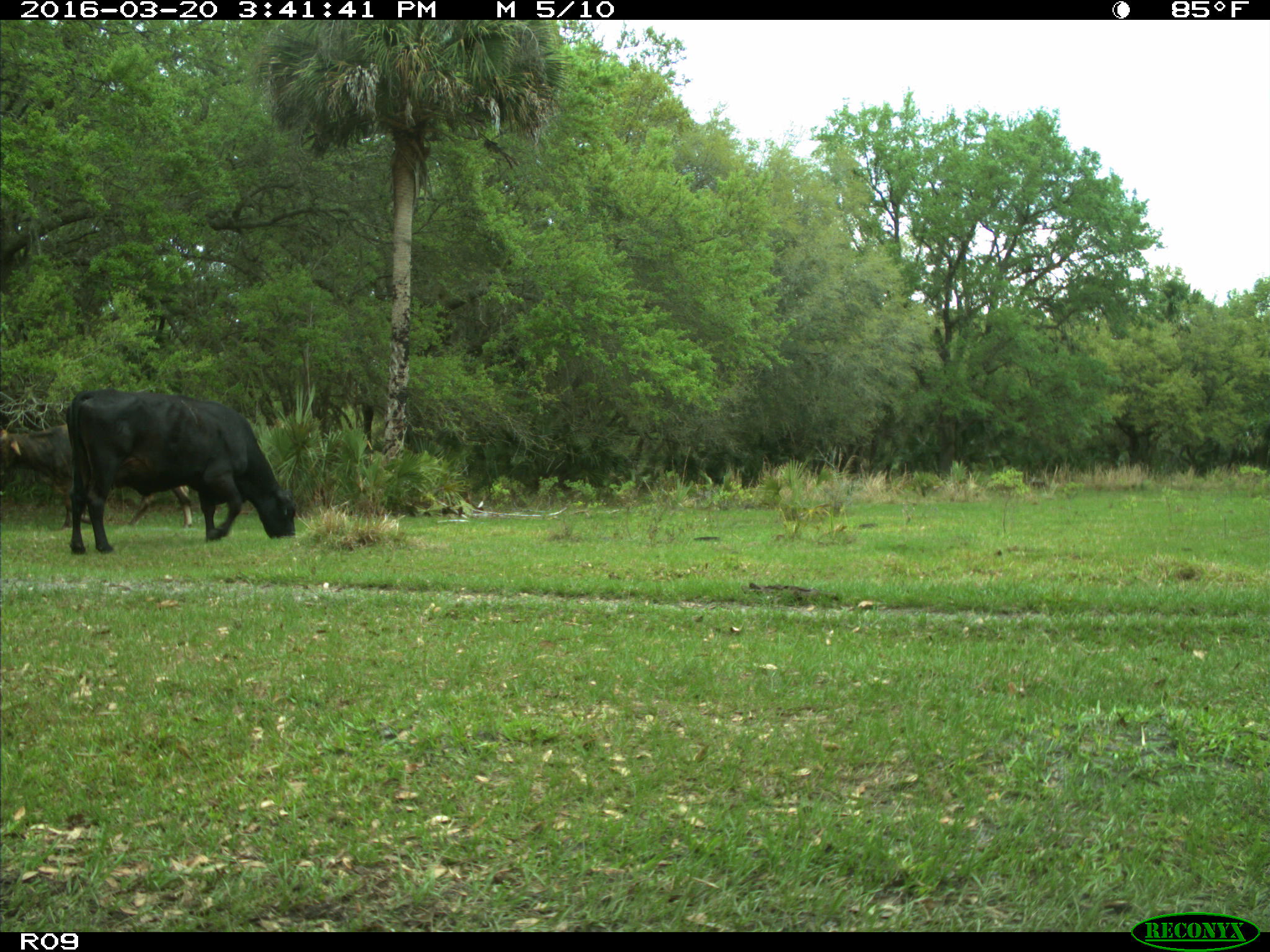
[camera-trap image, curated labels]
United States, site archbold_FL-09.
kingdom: Animalia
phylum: Chordata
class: Mammalia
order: Artiodactyla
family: Bovidae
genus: Bos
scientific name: Bos taurus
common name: domestic cow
Bos taurus (domestic cow).